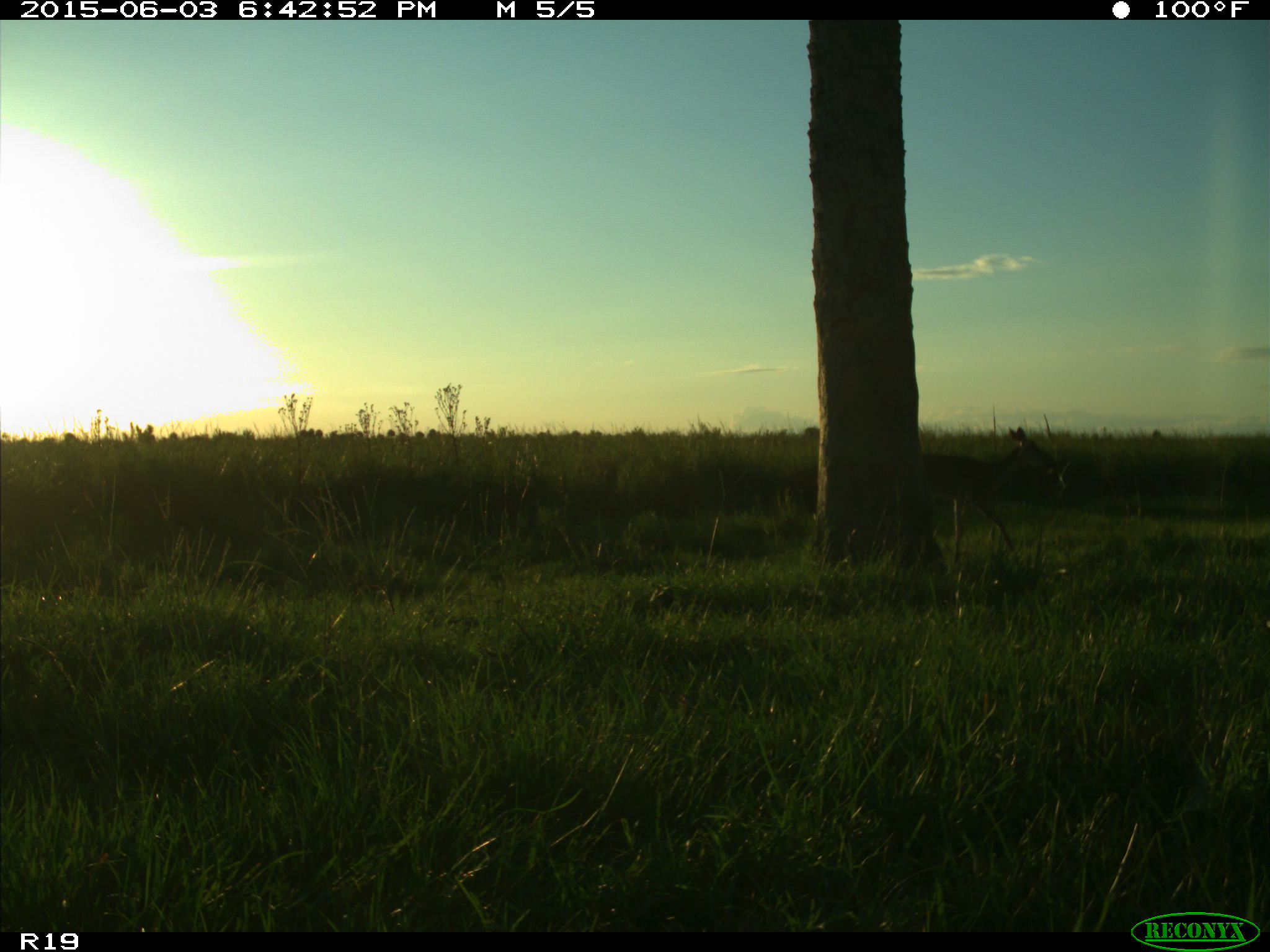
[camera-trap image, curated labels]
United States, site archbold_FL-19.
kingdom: Animalia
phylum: Chordata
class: Mammalia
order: Artiodactyla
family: Cervidae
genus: Odocoileus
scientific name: Odocoileus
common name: deer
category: unidentified deer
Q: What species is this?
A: Unidentified deer (deer) (Odocoileus).